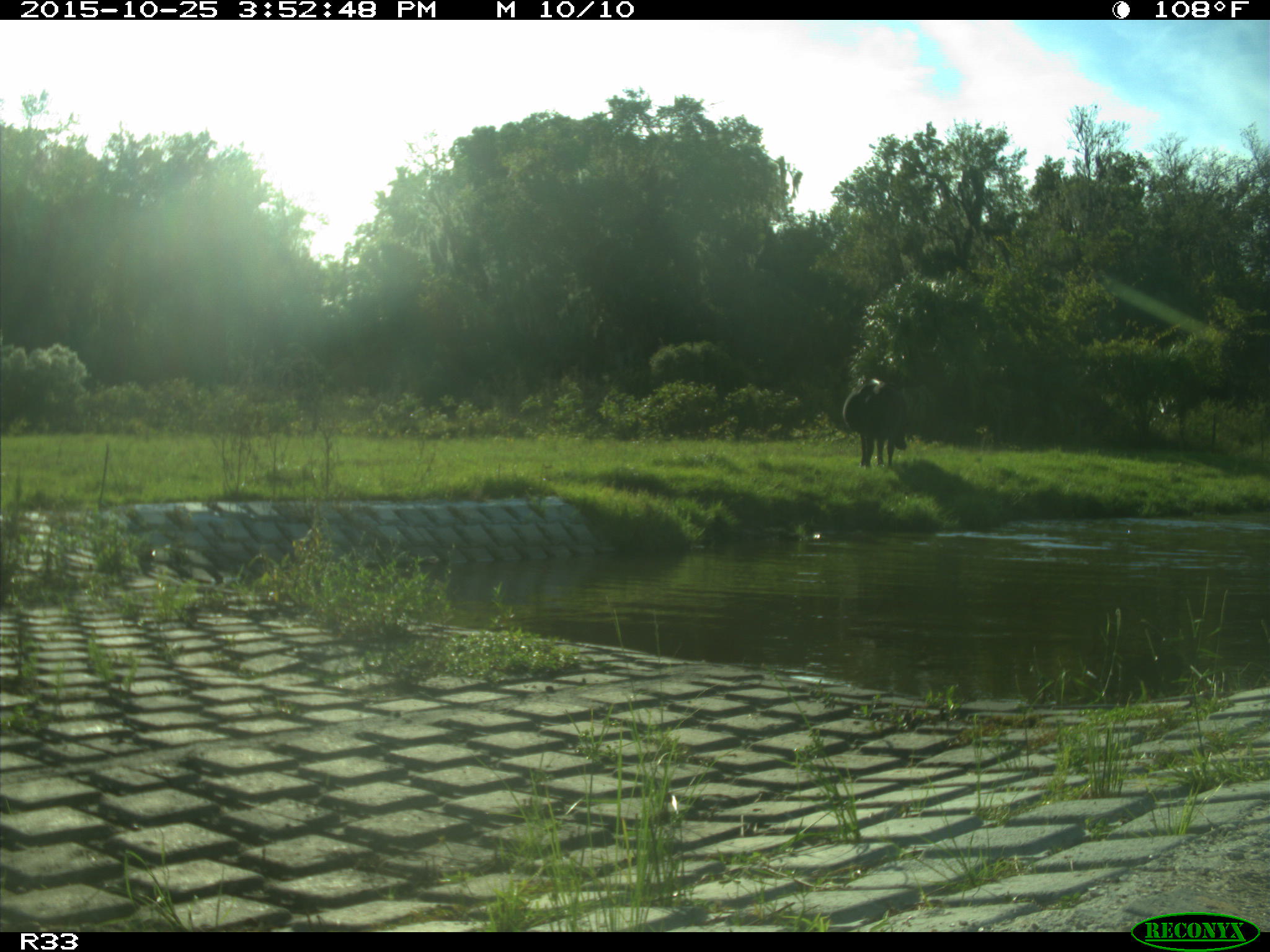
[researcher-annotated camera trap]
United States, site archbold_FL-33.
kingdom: Animalia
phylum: Chordata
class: Mammalia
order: Artiodactyla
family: Bovidae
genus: Bos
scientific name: Bos taurus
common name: domestic cow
Bos taurus (domestic cow).